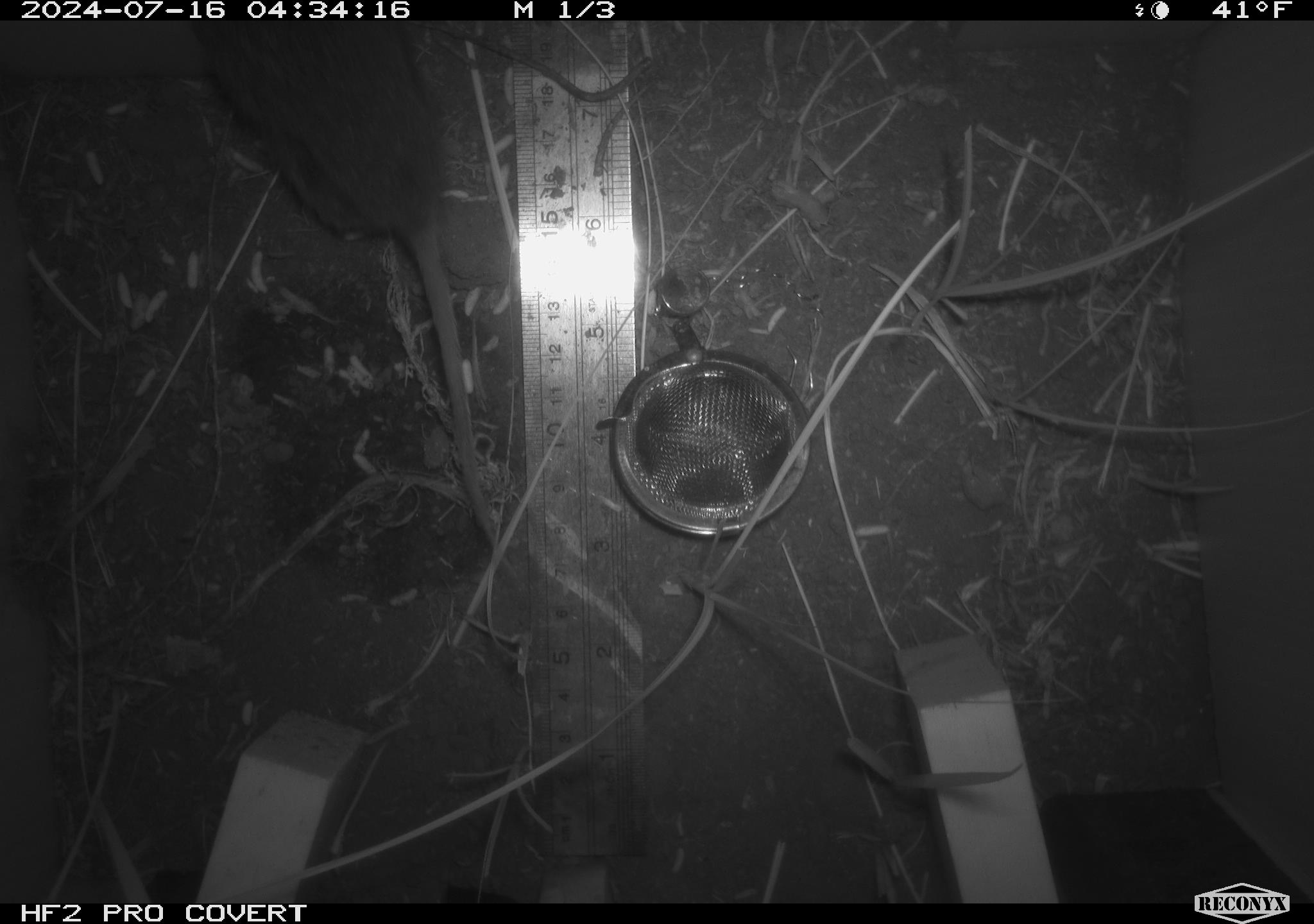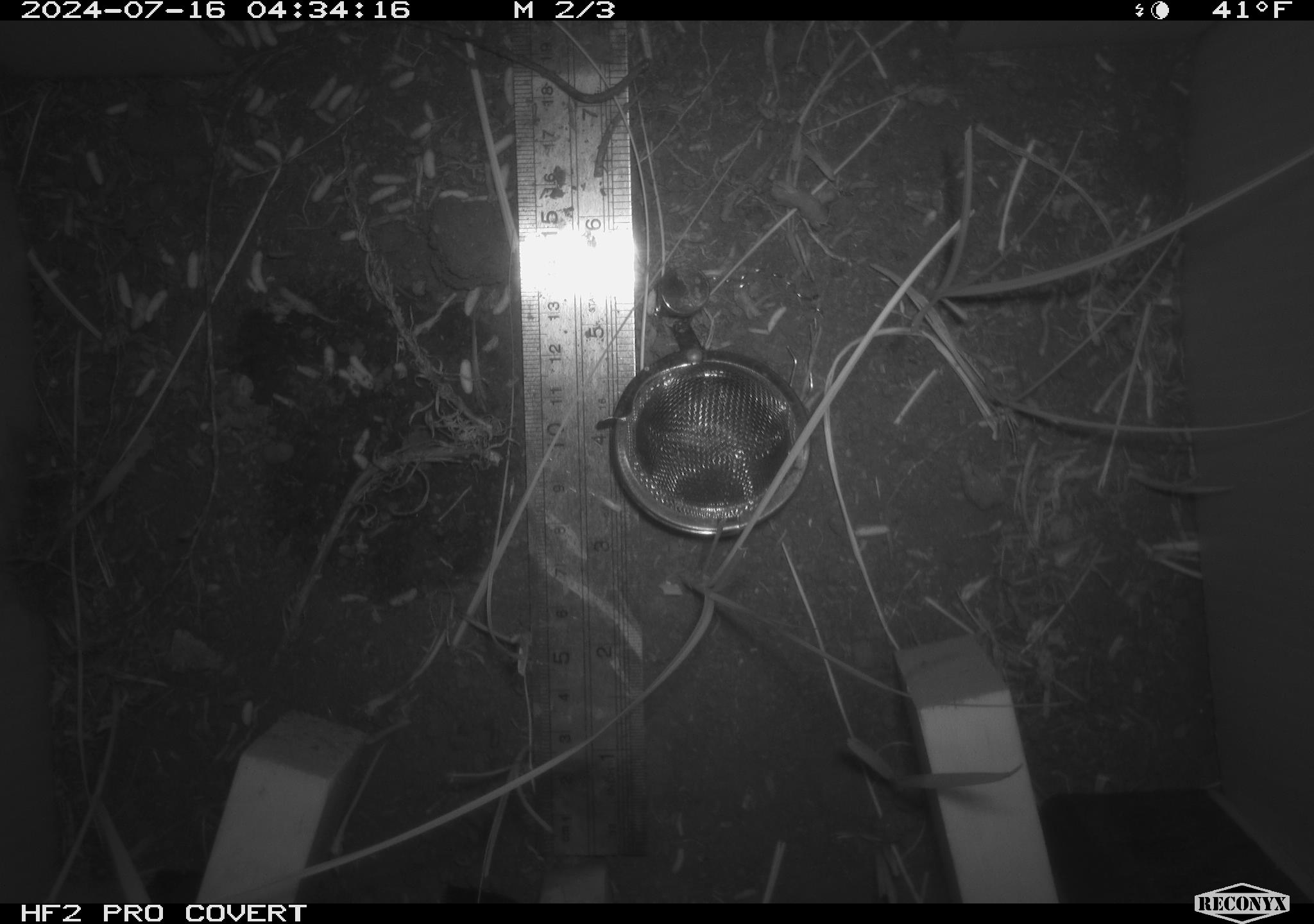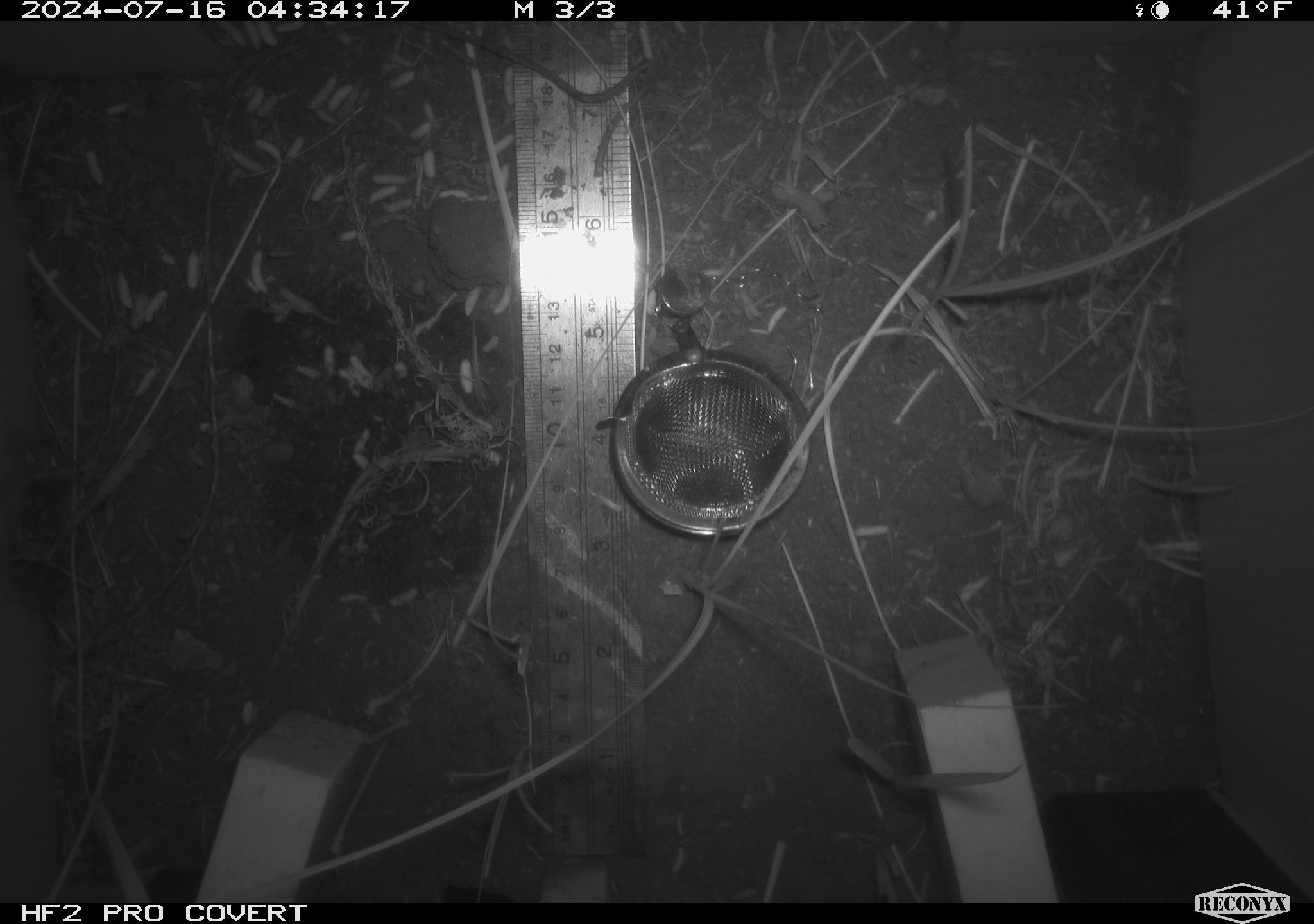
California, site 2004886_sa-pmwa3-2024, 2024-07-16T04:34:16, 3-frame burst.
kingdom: Animalia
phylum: Chordata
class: Mammalia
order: Rodentia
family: Cricetidae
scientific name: Arvicolinae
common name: voles, lemmings, and muskrats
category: arvicolinae subfamily